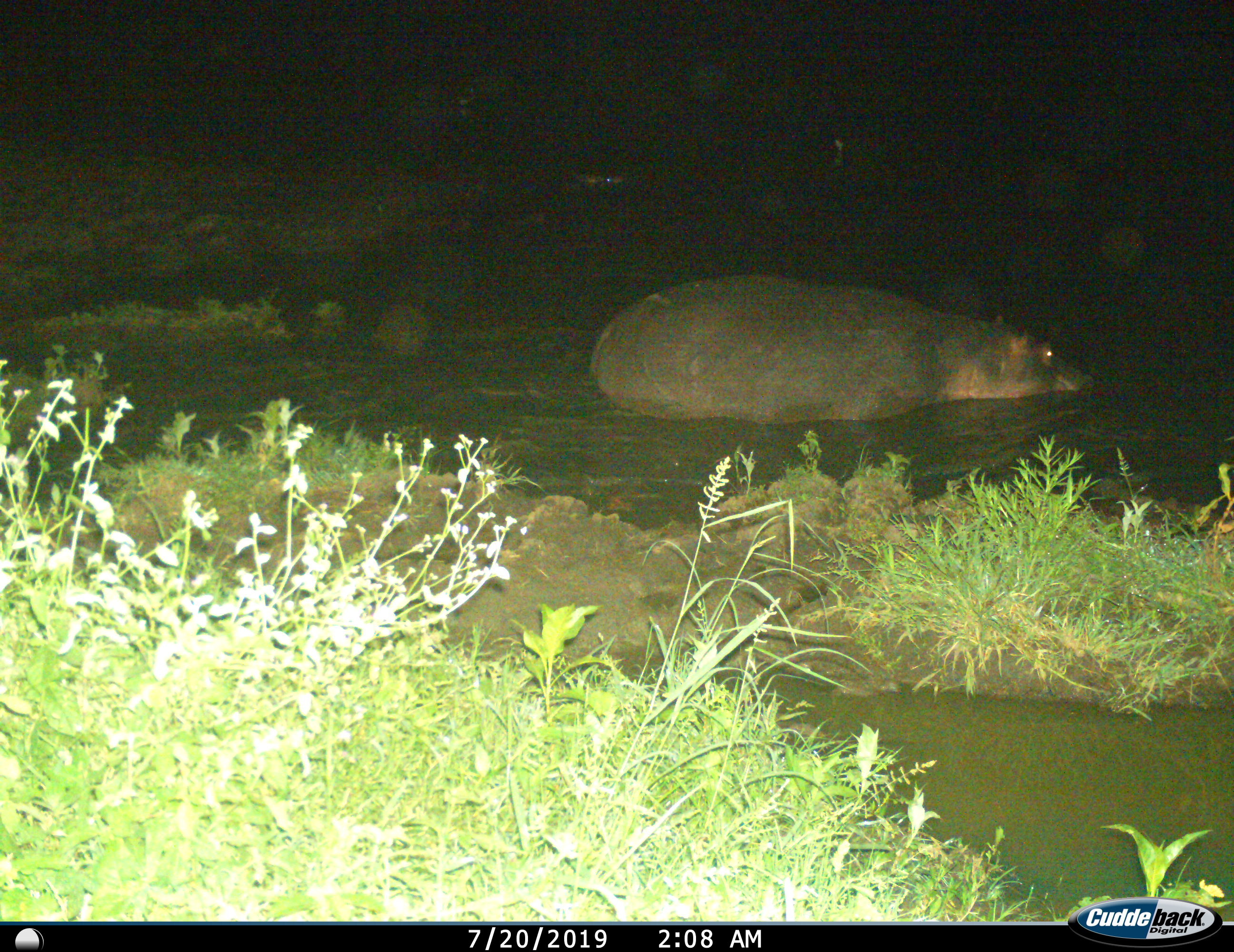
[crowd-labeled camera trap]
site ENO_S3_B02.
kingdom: Animalia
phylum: Chordata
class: Mammalia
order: Artiodactyla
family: Hippopotamidae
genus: Hippopotamus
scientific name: Hippopotamus amphibius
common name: hippopotamus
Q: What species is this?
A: Hippopotamus (Hippopotamus amphibius).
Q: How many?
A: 1.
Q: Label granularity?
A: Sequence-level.